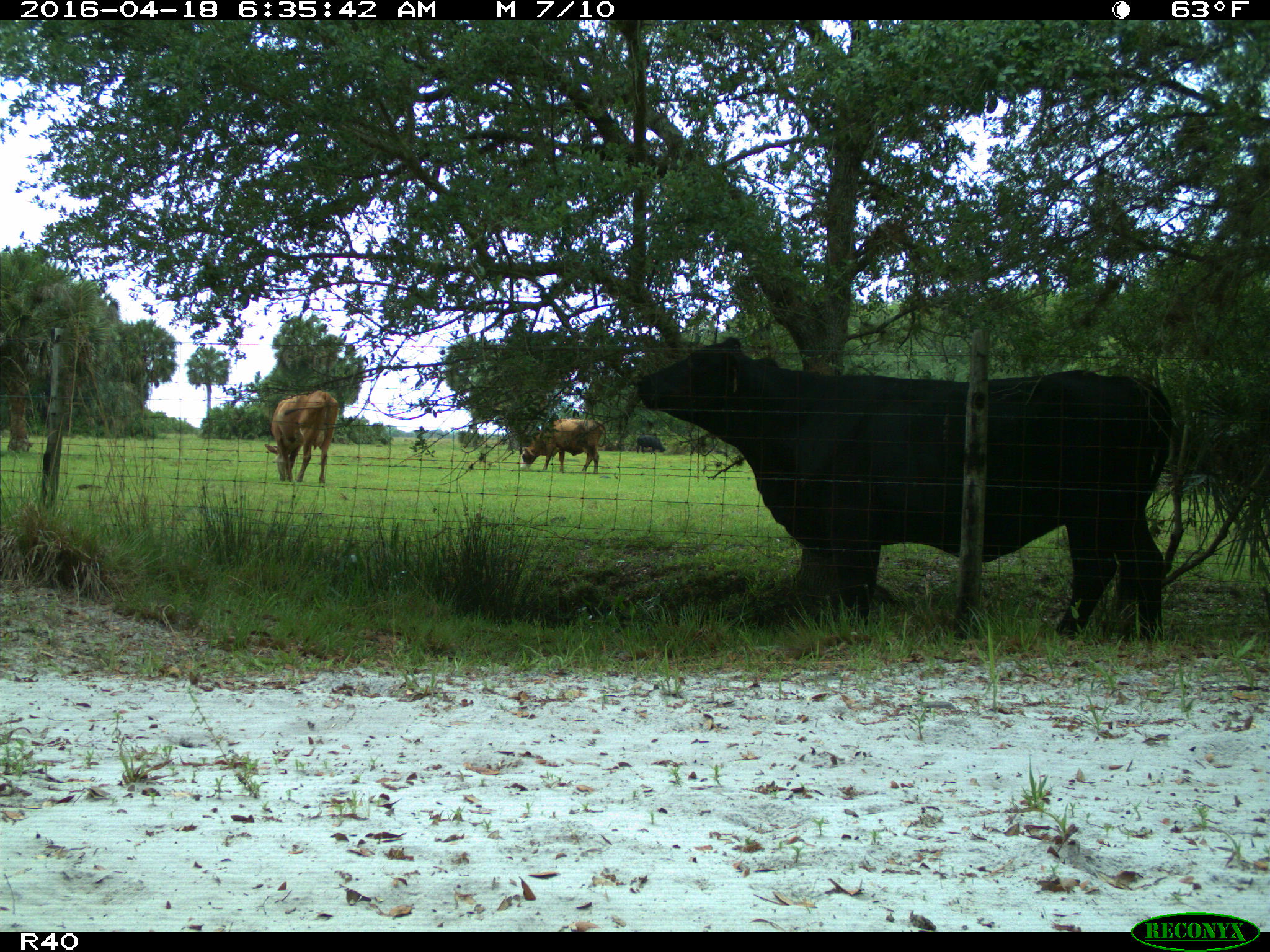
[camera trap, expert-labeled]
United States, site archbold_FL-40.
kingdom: Animalia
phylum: Chordata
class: Mammalia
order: Artiodactyla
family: Bovidae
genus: Bos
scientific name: Bos taurus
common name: domestic cow